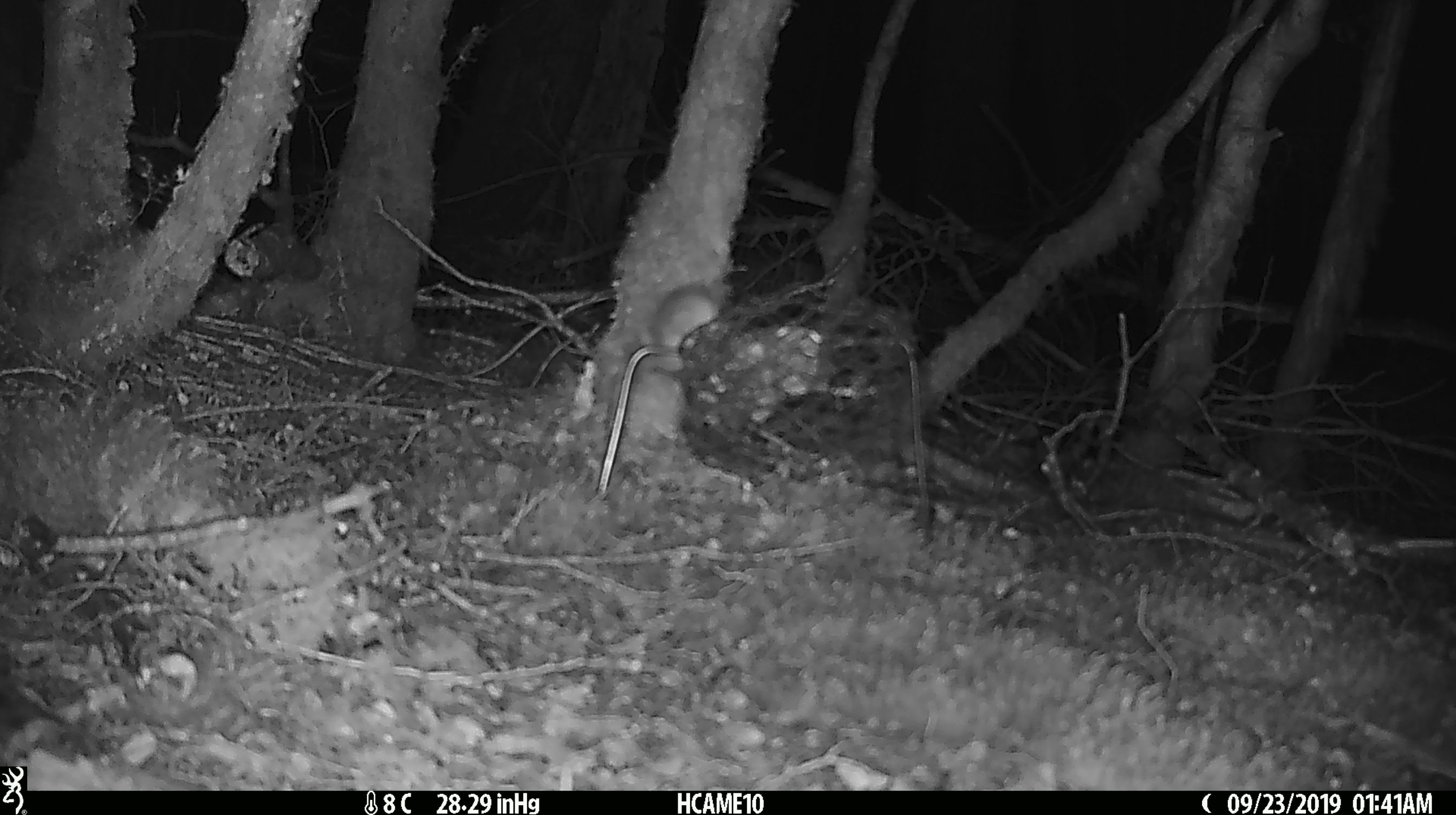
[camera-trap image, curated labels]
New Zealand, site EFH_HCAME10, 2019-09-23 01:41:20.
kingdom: Animalia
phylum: Chordata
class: Mammalia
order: Rodentia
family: Muridae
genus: Mus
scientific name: Mus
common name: mouse